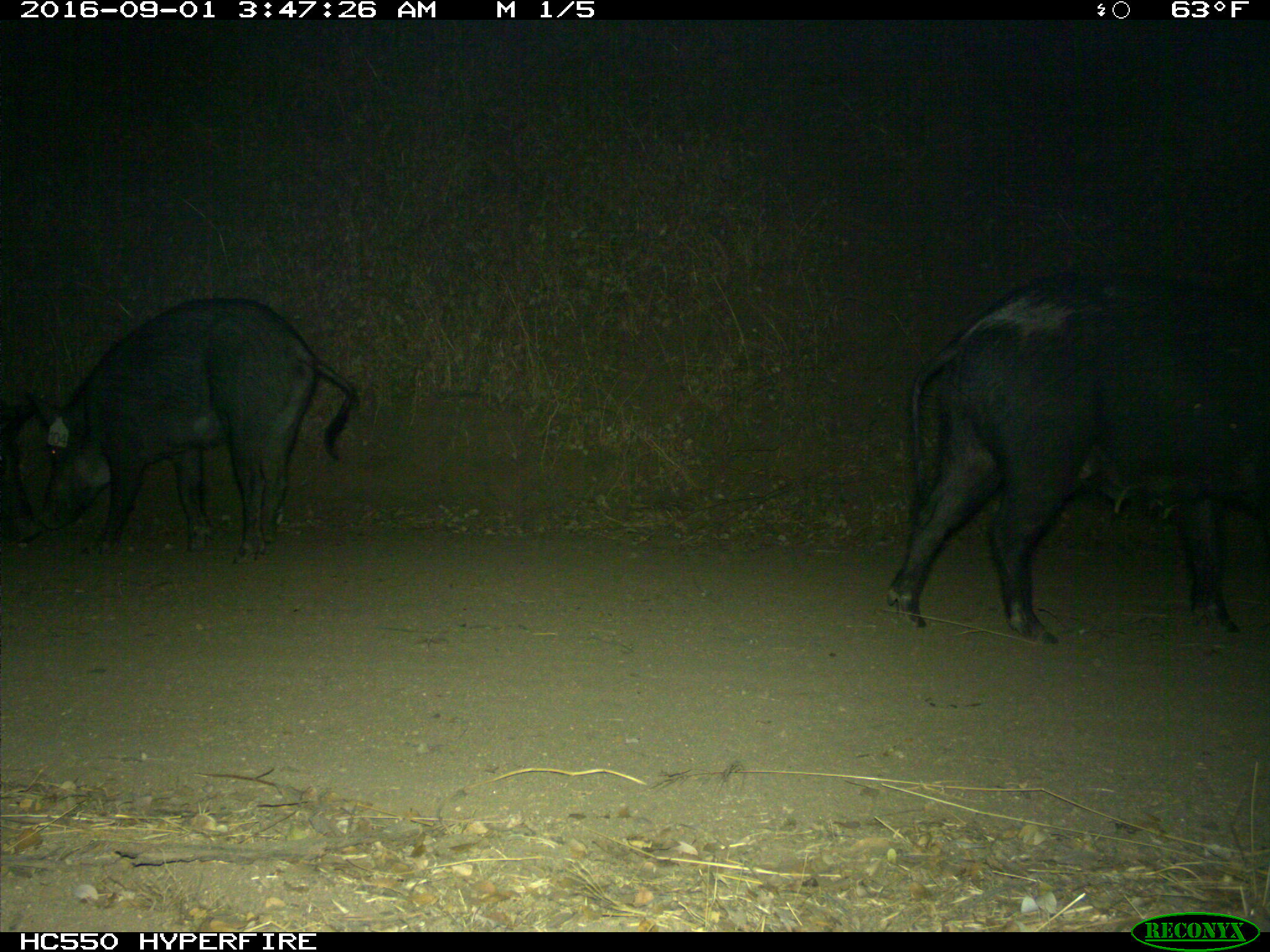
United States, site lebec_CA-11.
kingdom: Animalia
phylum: Chordata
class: Mammalia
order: Artiodactyla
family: Suidae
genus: Sus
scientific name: Sus scrofa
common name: wild boar